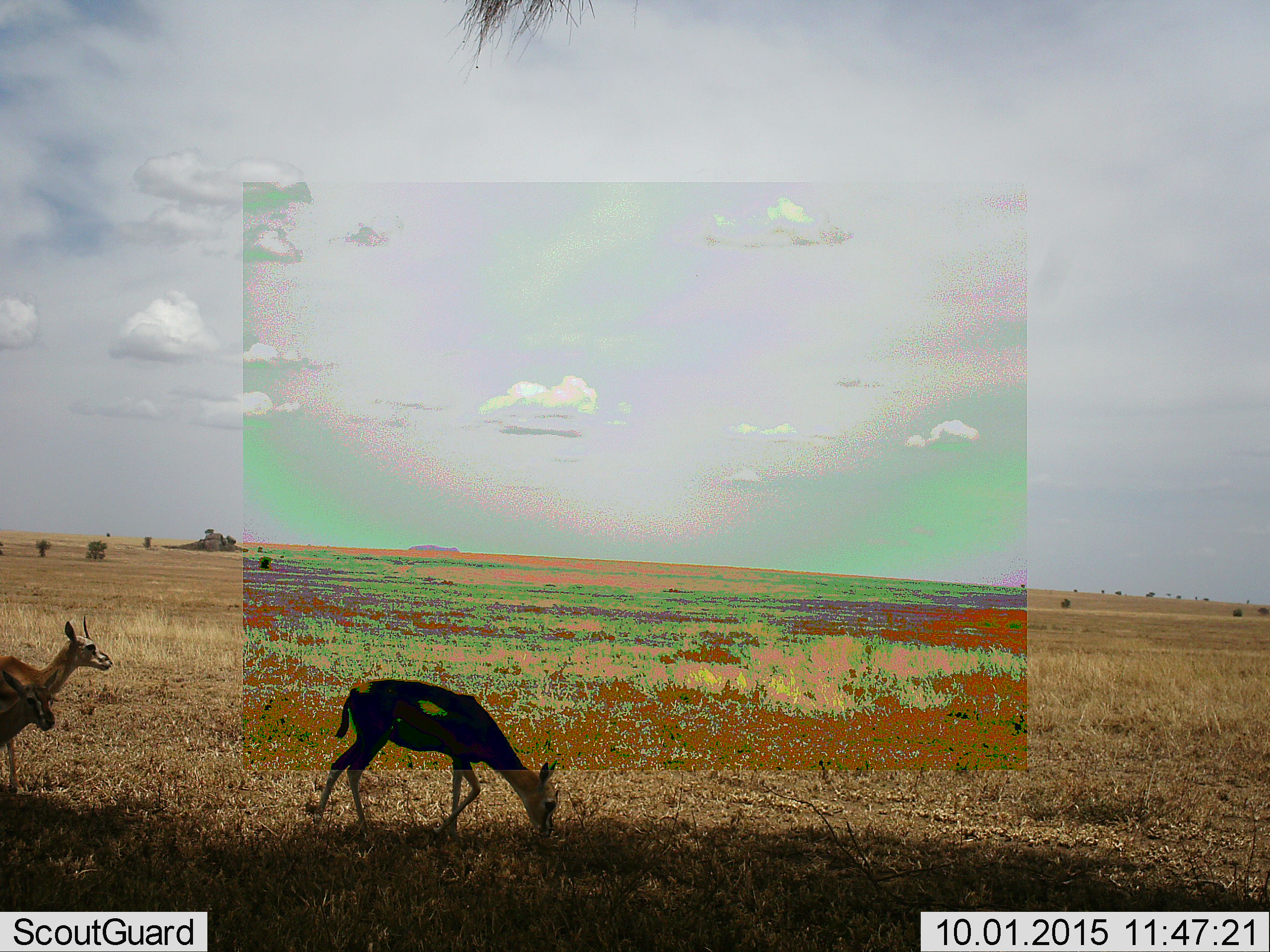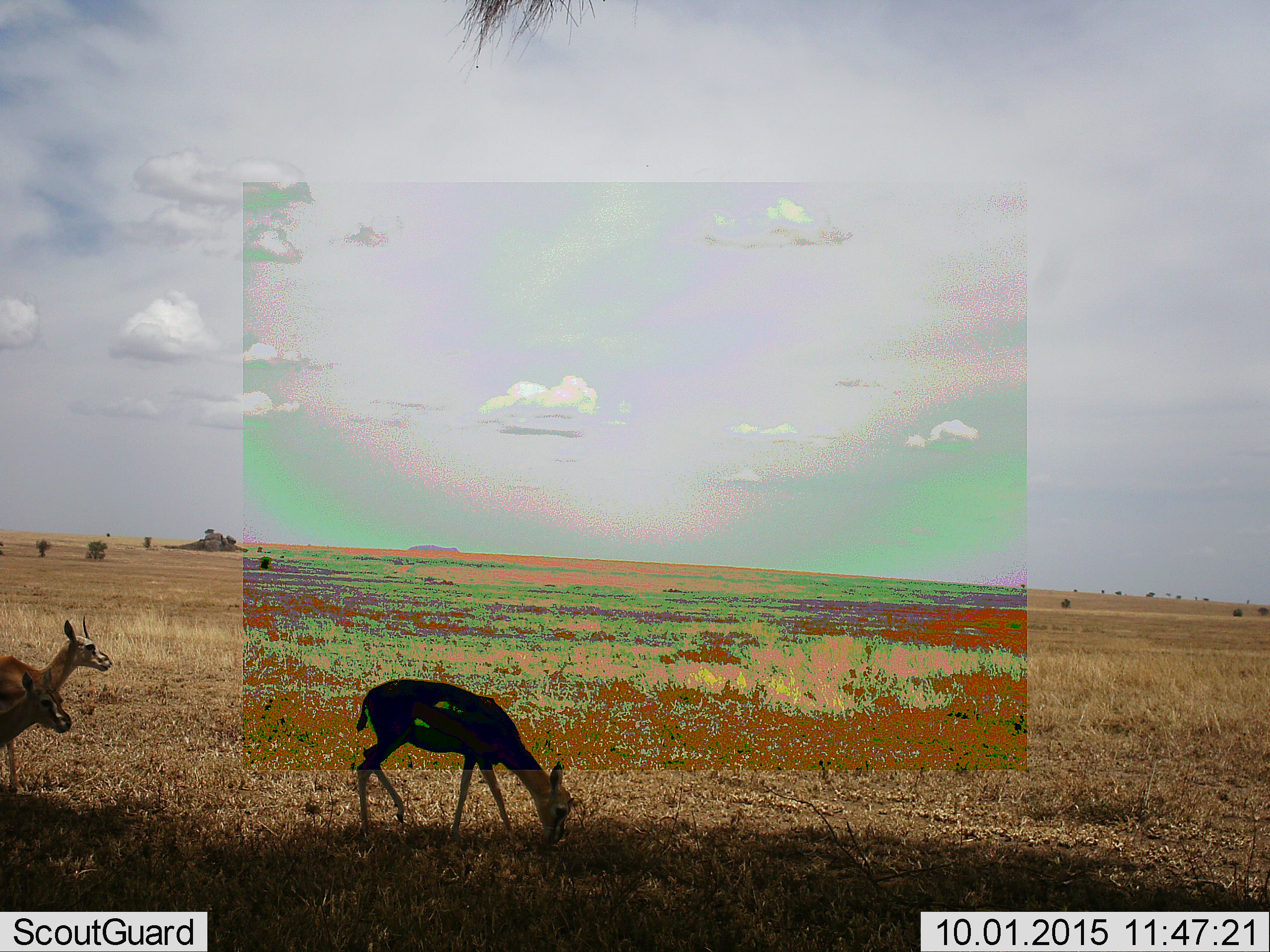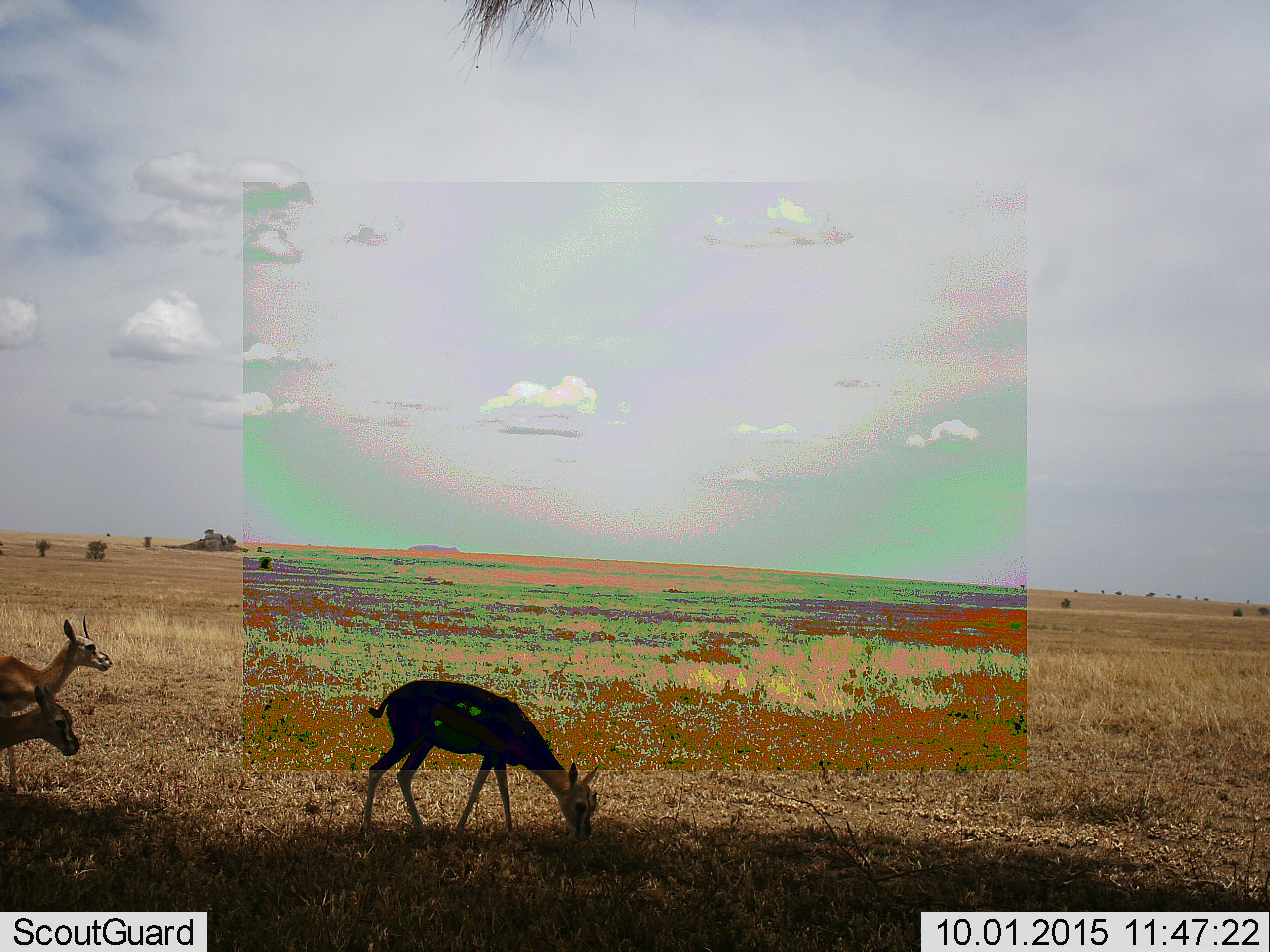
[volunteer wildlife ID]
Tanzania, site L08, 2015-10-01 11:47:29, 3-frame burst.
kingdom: Animalia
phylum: Chordata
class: Mammalia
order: Artiodactyla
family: Bovidae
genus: Eudorcas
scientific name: Eudorcas thomsonii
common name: thomson's gazelle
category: gazellethomsons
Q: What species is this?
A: Gazellethomsons (thomson's gazelle) (Eudorcas thomsonii).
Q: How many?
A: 3.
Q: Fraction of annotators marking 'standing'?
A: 62%.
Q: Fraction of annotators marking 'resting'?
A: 0%.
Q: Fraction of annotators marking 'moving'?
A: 25%.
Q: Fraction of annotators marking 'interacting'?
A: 0%.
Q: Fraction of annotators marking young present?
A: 12%.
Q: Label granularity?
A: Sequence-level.